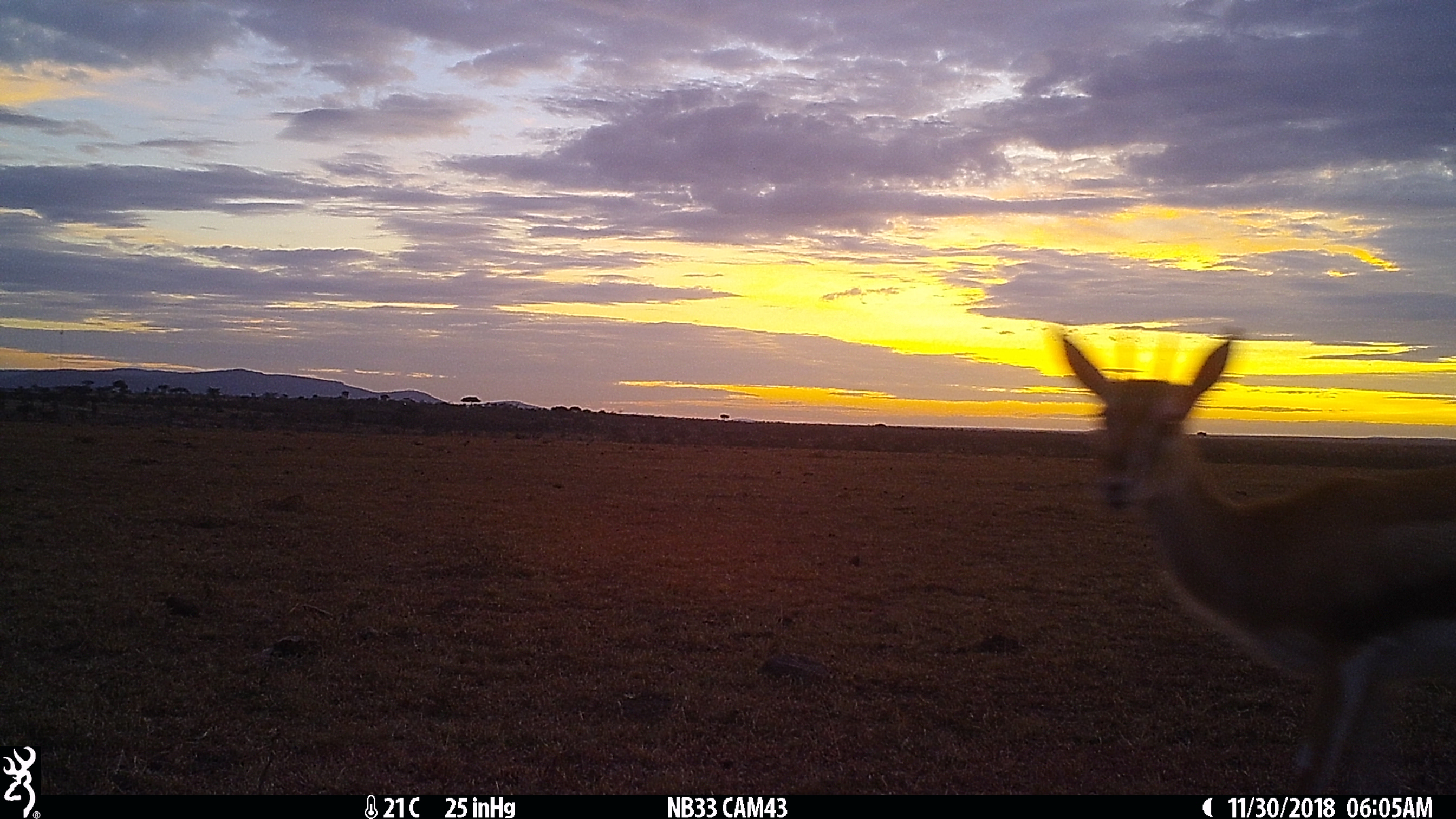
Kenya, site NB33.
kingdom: Animalia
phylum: Chordata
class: Mammalia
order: Artiodactyla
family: Bovidae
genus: Eudorcas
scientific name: Eudorcas thomsonii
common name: thomon's gazelle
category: gazelle thomsons